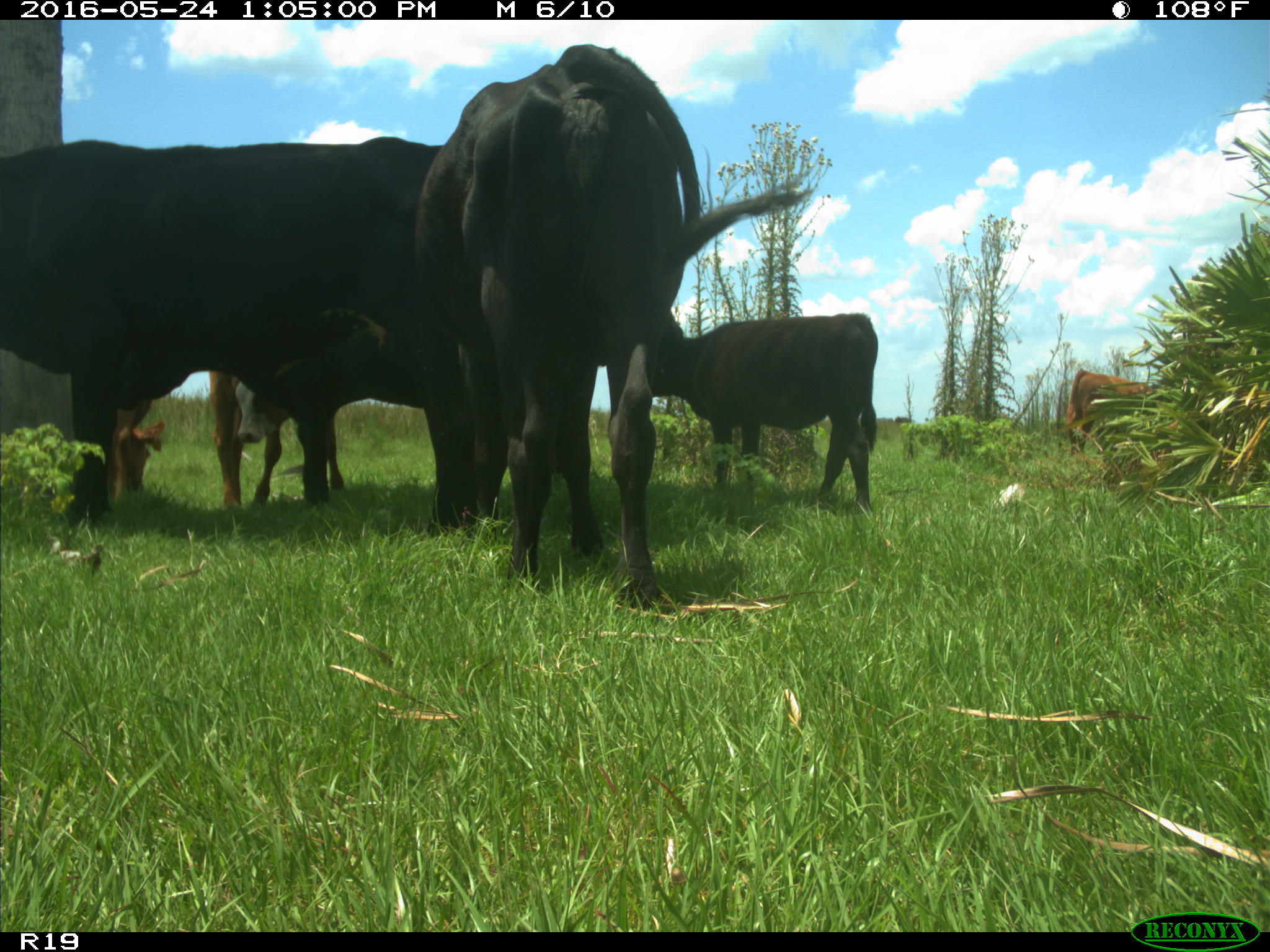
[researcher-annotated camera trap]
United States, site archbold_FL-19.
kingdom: Animalia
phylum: Chordata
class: Mammalia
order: Artiodactyla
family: Bovidae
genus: Bos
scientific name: Bos taurus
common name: domestic cow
Bos taurus (domestic cow).